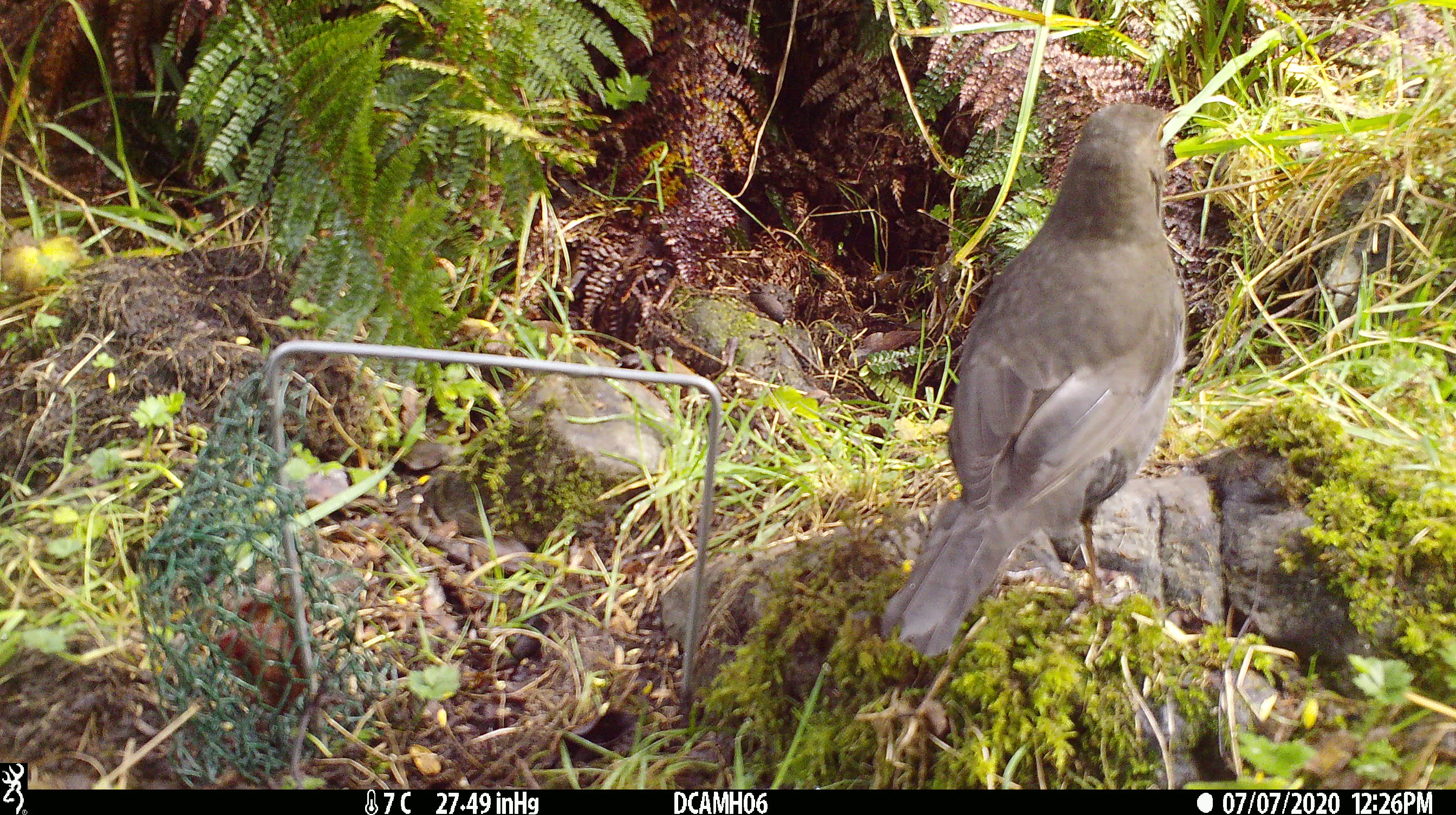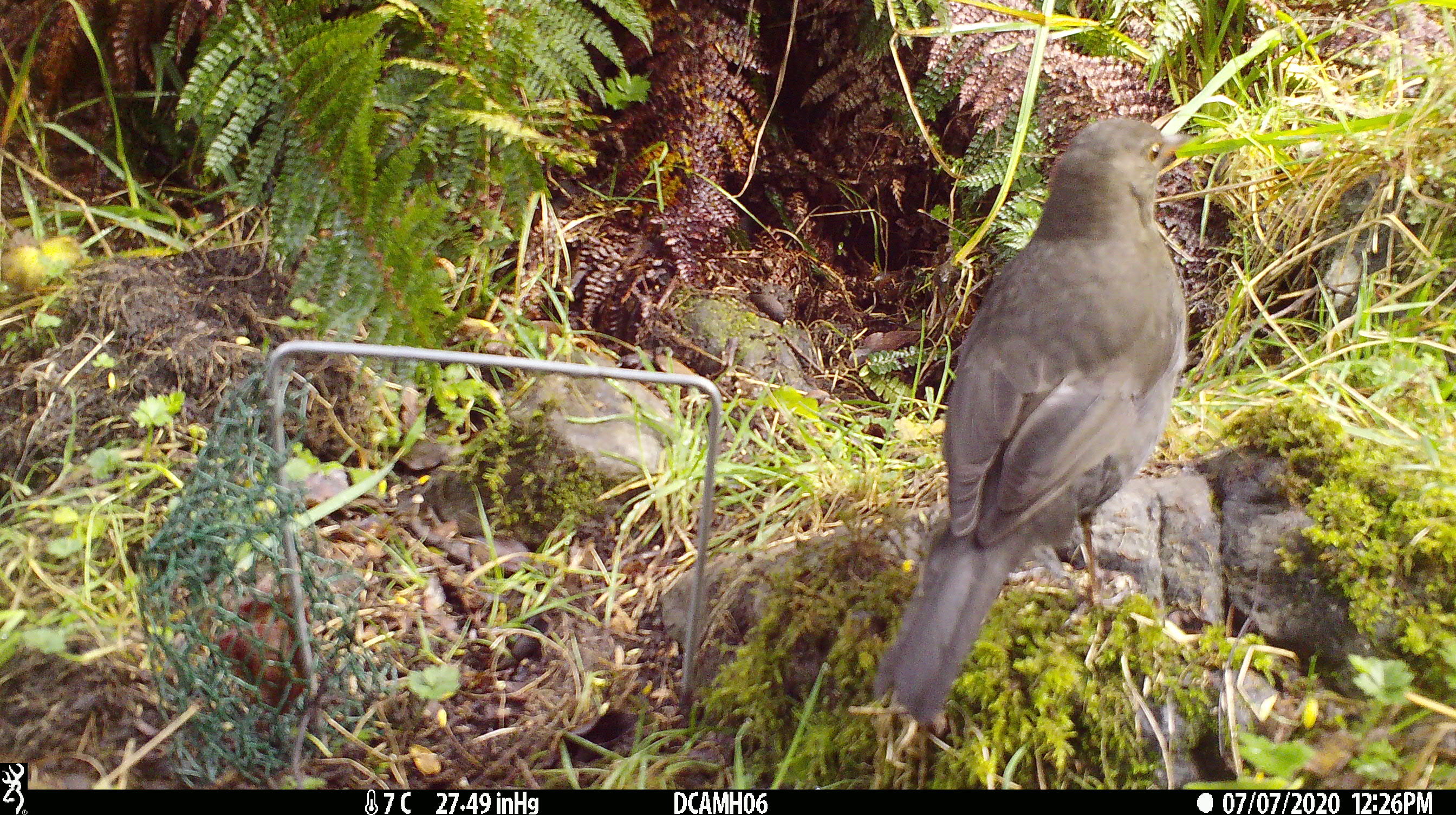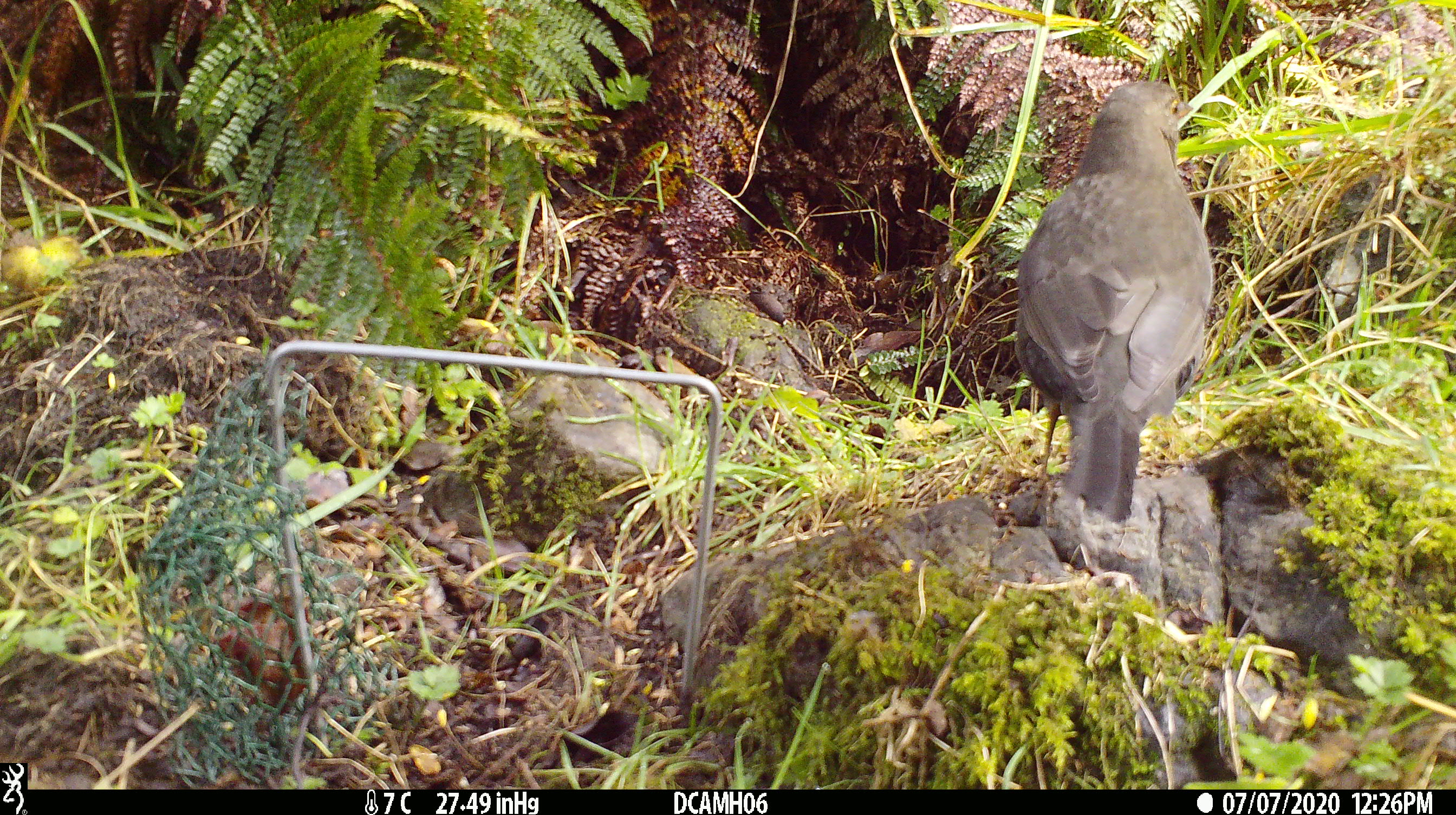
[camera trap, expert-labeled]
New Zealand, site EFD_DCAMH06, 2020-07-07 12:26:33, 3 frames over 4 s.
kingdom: Animalia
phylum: Chordata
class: Aves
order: Passeriformes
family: Turdidae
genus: Turdus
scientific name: Turdus merula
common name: eurasian blackbird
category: blackbird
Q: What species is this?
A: Blackbird (eurasian blackbird) (Turdus merula).